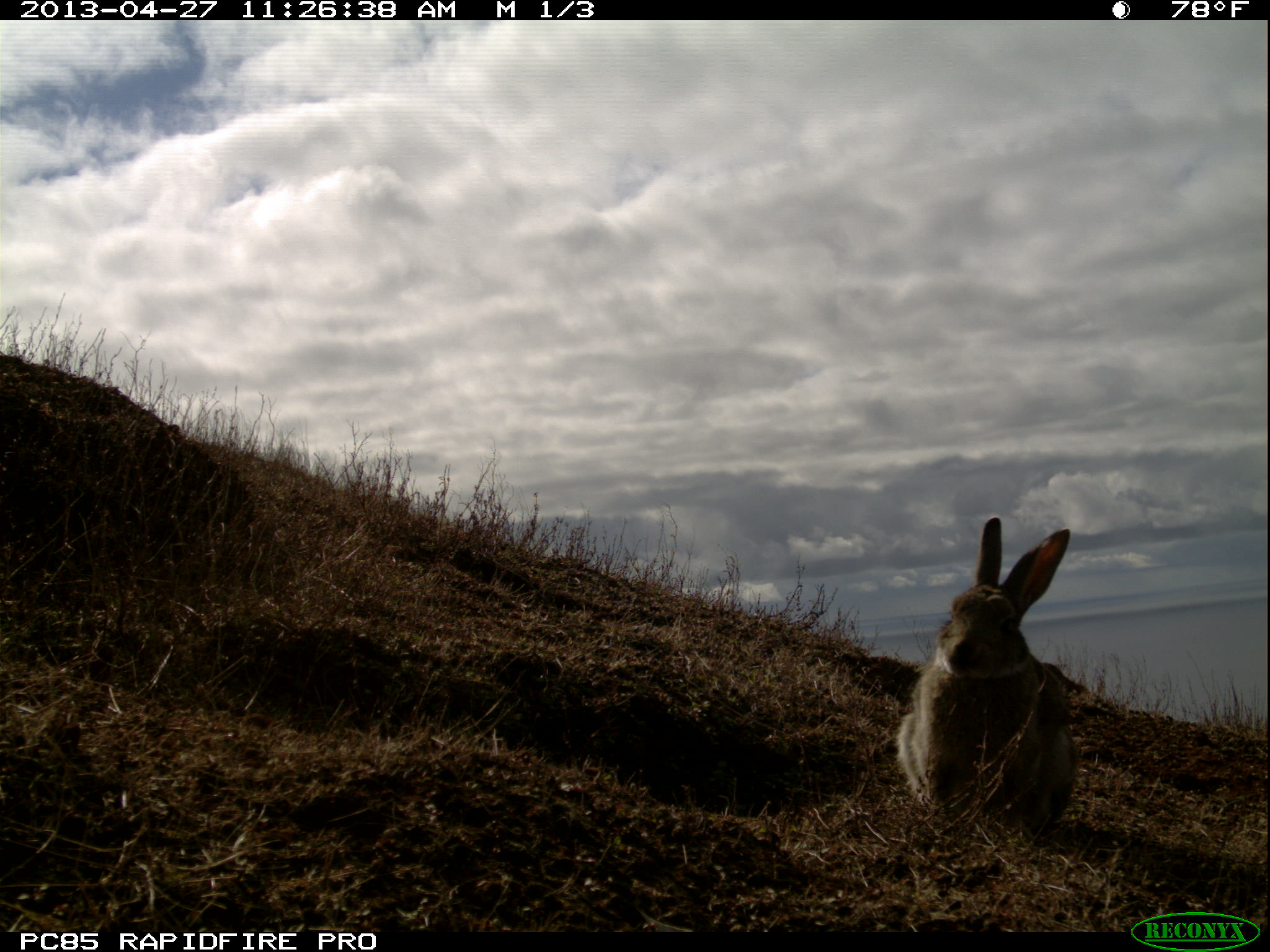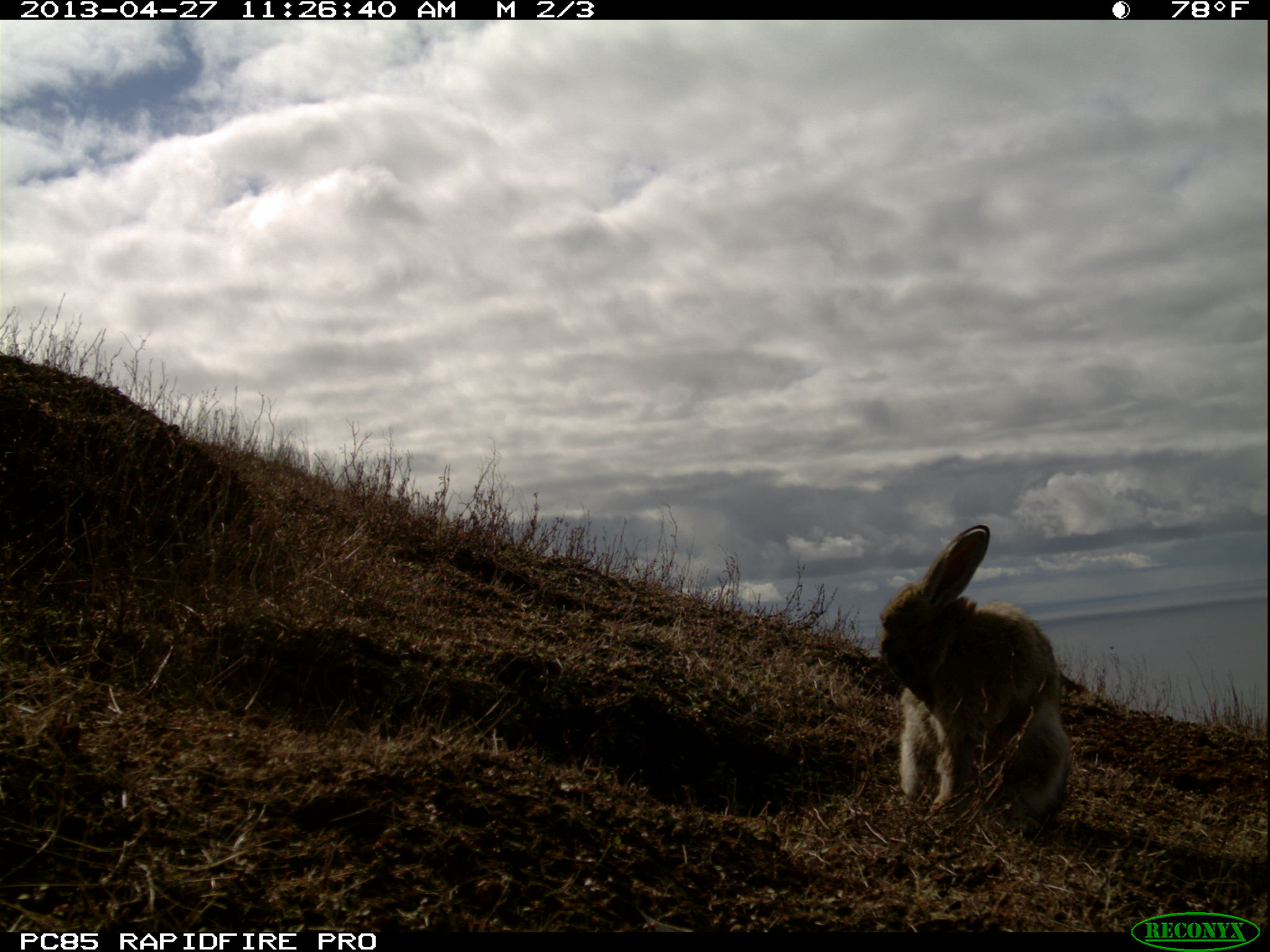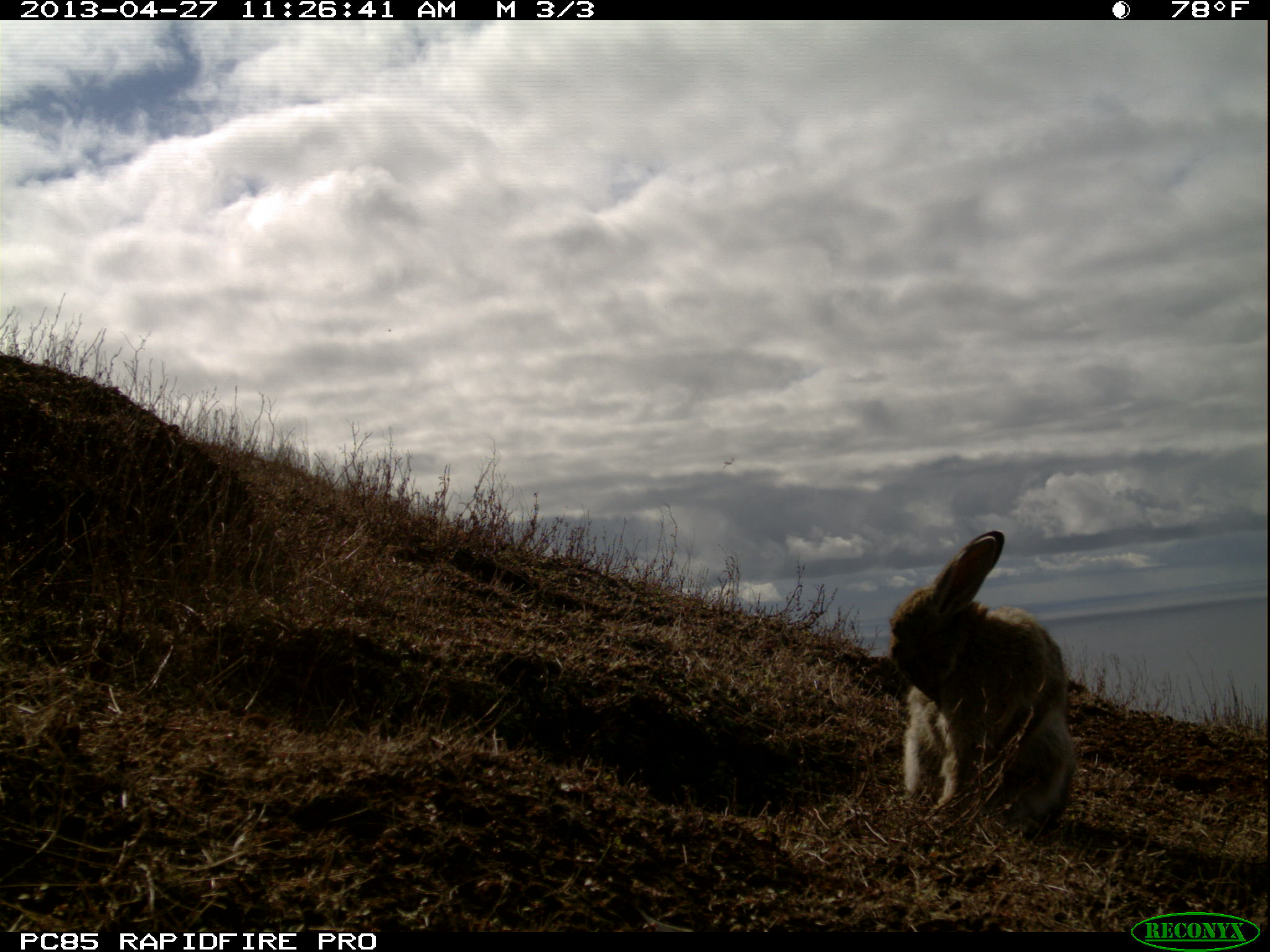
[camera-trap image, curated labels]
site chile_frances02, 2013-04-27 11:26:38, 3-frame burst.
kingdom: Animalia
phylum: Chordata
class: Mammalia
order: Lagomorpha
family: Leporidae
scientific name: Leporidae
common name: rabbits and hares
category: rabbit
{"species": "rabbit (rabbits and hares) (Leporidae)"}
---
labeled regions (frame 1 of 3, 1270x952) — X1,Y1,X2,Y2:
rabbit: 890,519,1083,843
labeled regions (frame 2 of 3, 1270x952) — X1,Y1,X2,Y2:
rabbit: 870,523,1076,837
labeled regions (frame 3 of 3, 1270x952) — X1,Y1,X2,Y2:
rabbit: 879,530,1077,839